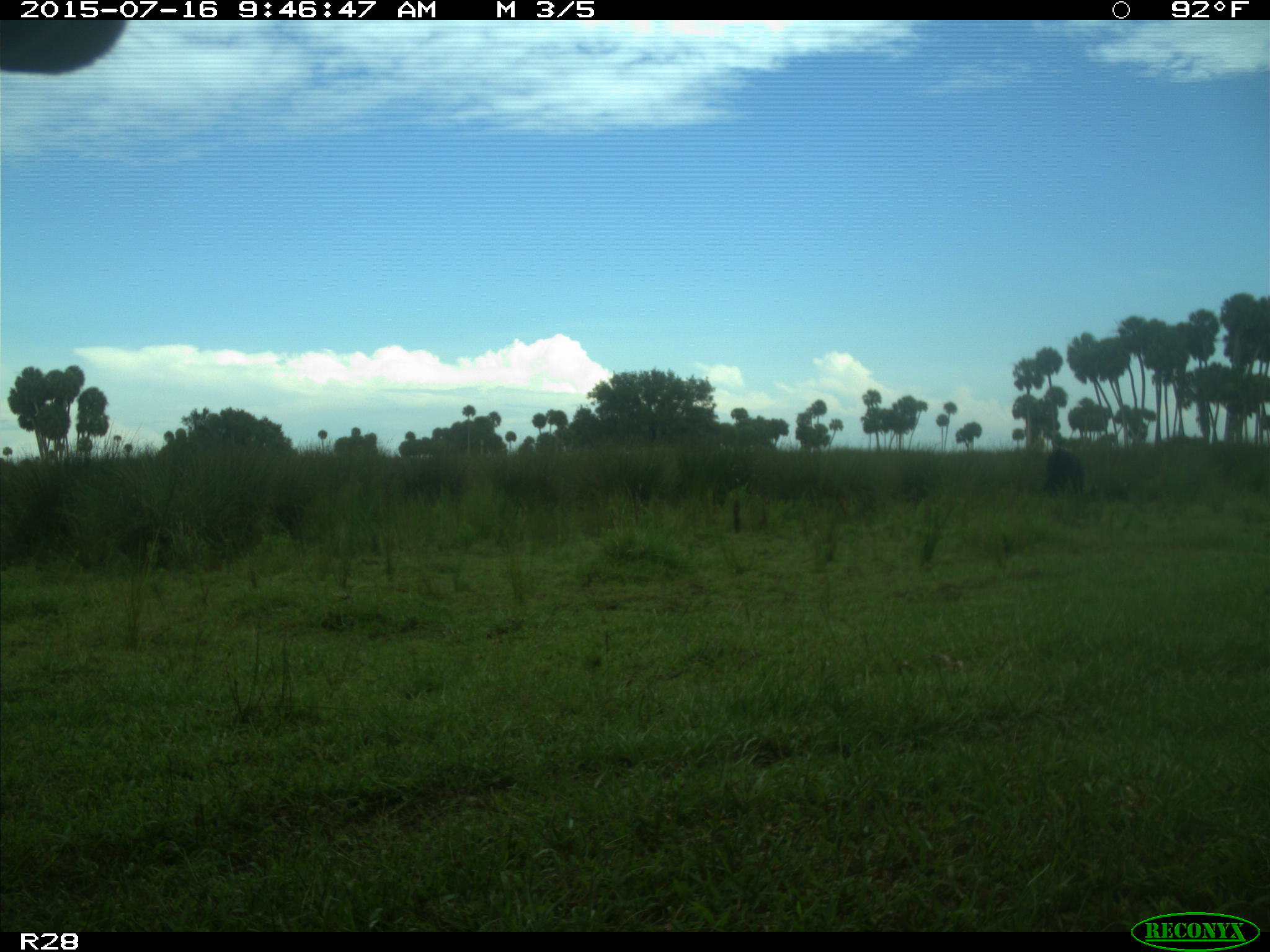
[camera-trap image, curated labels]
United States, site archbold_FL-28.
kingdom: Animalia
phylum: Chordata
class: Mammalia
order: Artiodactyla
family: Bovidae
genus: Bos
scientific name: Bos taurus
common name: domestic cow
Bos taurus (domestic cow).